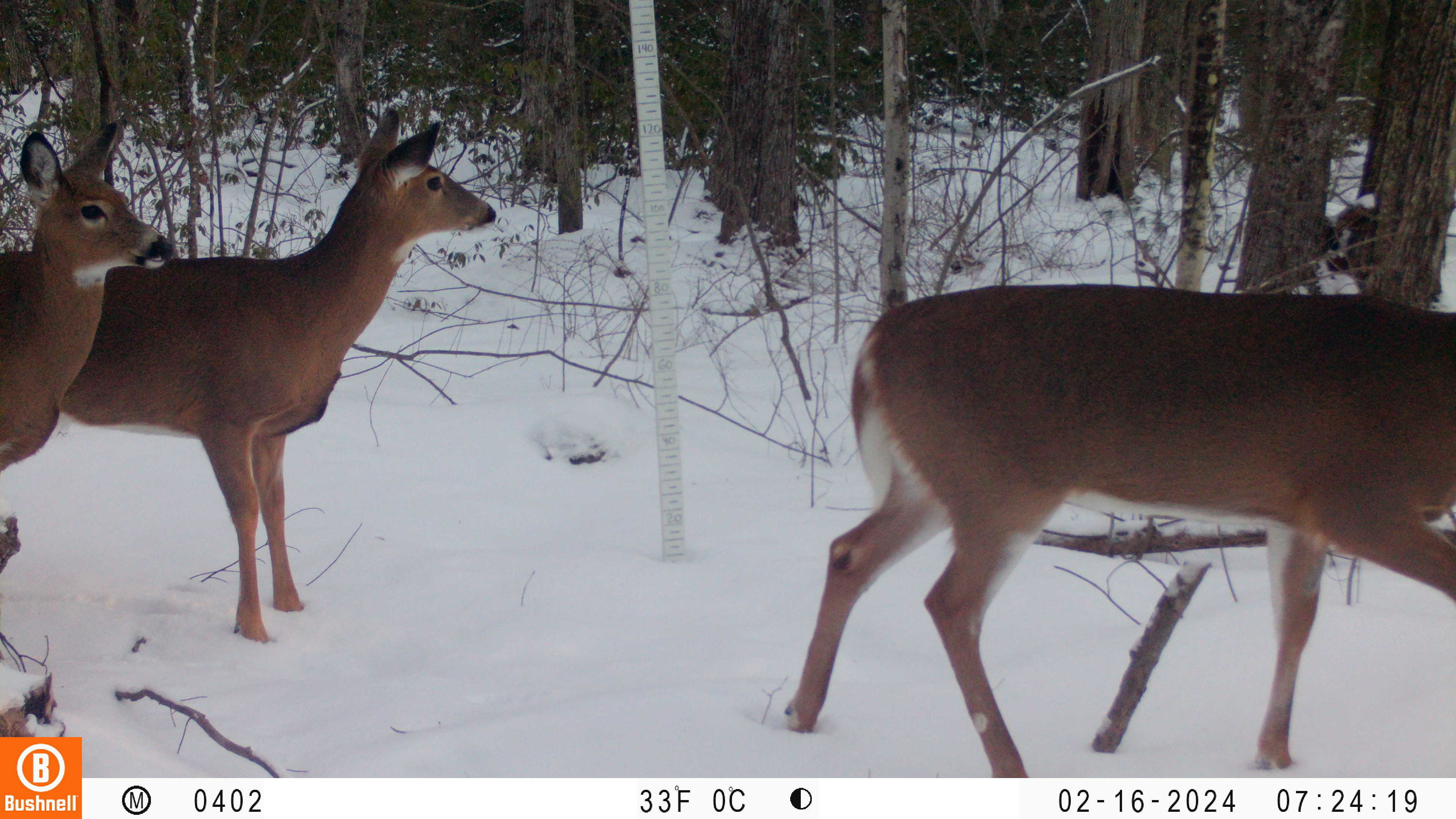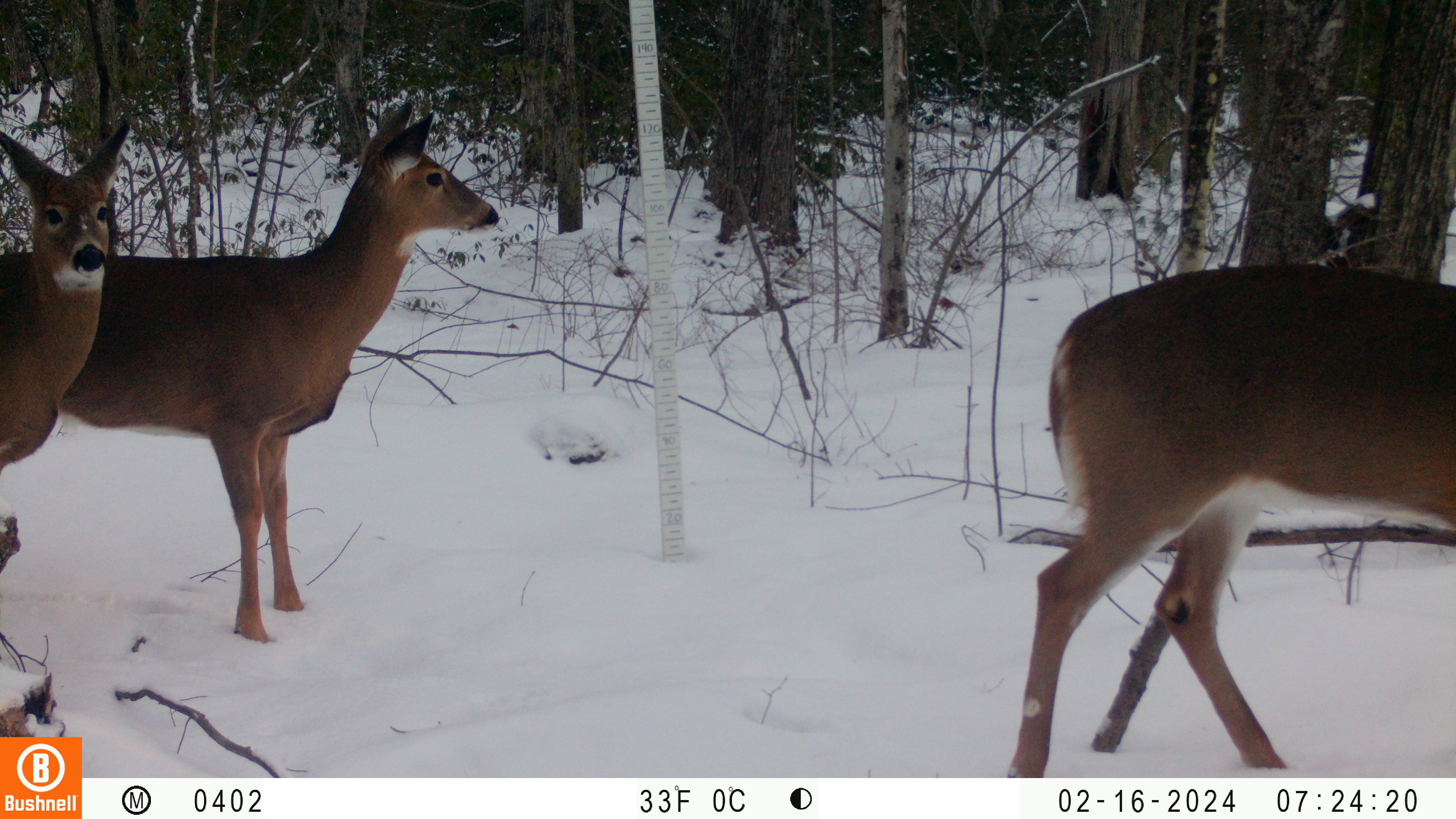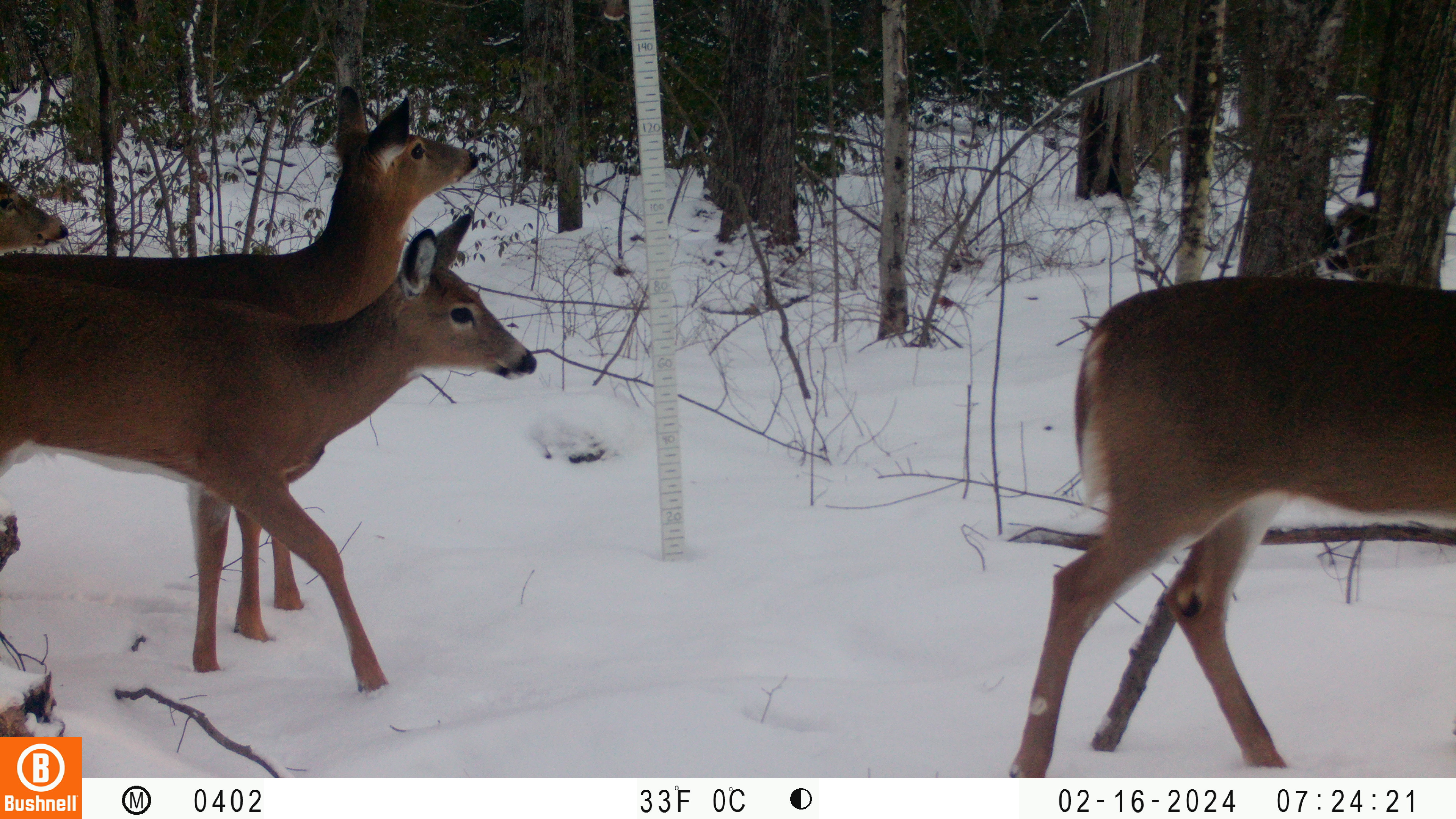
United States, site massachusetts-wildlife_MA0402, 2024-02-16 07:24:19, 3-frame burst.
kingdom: Animalia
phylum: Chordata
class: Mammalia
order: Artiodactyla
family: Cervidae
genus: Odocoileus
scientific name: Odocoileus virginianus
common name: white-tailed deer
White-tailed deer (Odocoileus virginianus).